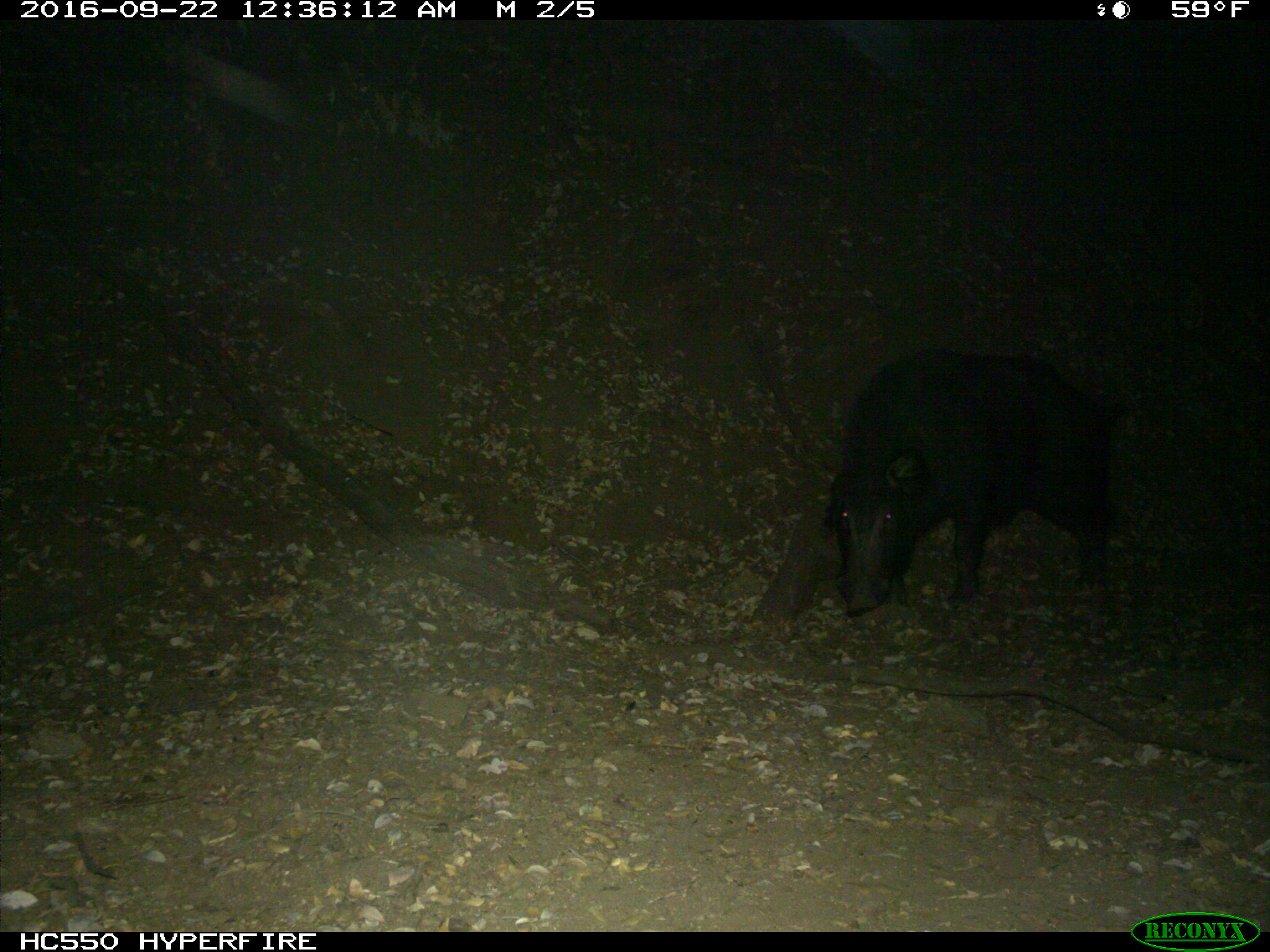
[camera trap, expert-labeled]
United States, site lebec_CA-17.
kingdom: Animalia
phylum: Chordata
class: Mammalia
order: Artiodactyla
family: Suidae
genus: Sus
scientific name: Sus scrofa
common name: wild boar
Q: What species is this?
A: Sus scrofa (wild boar).